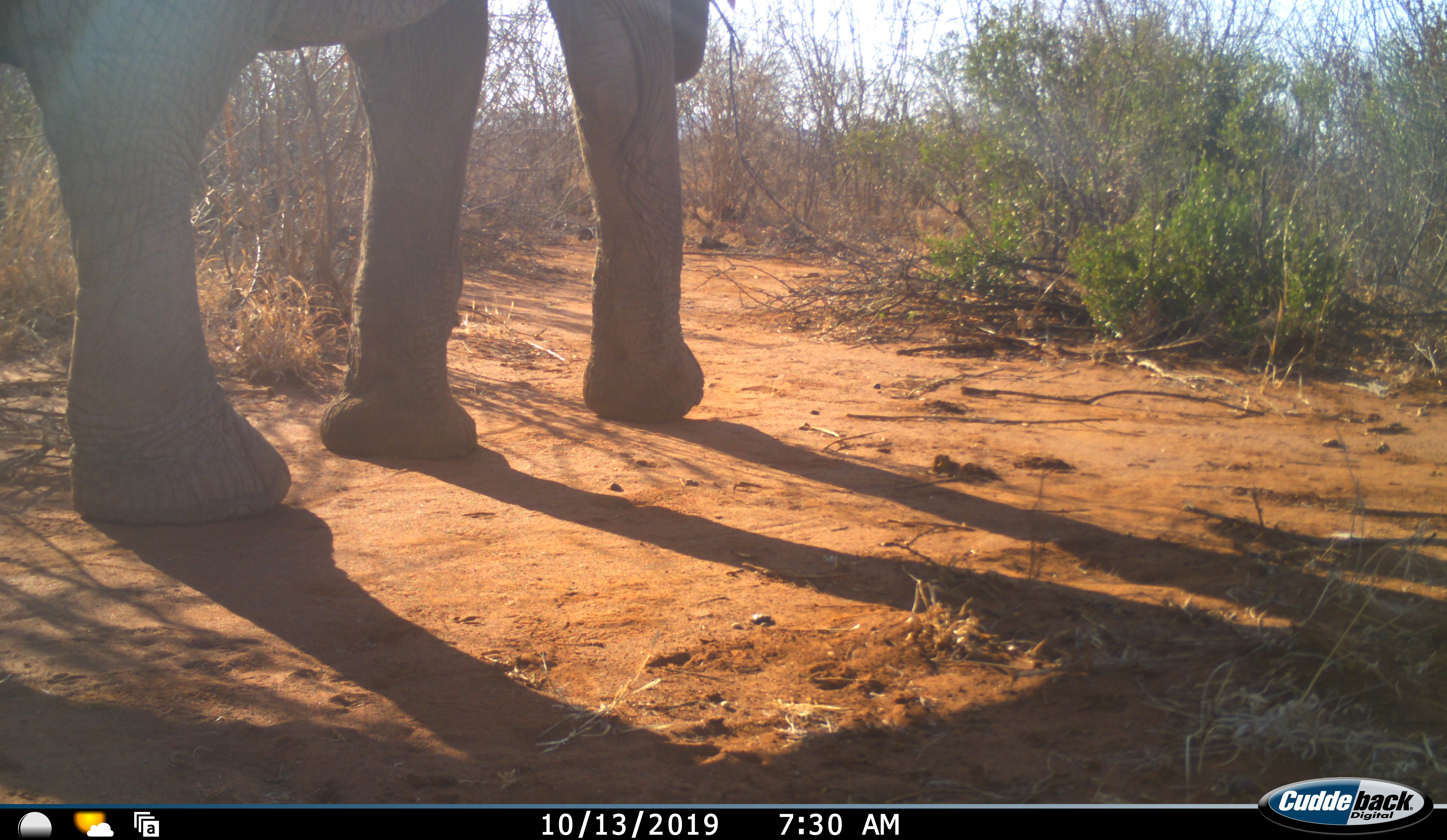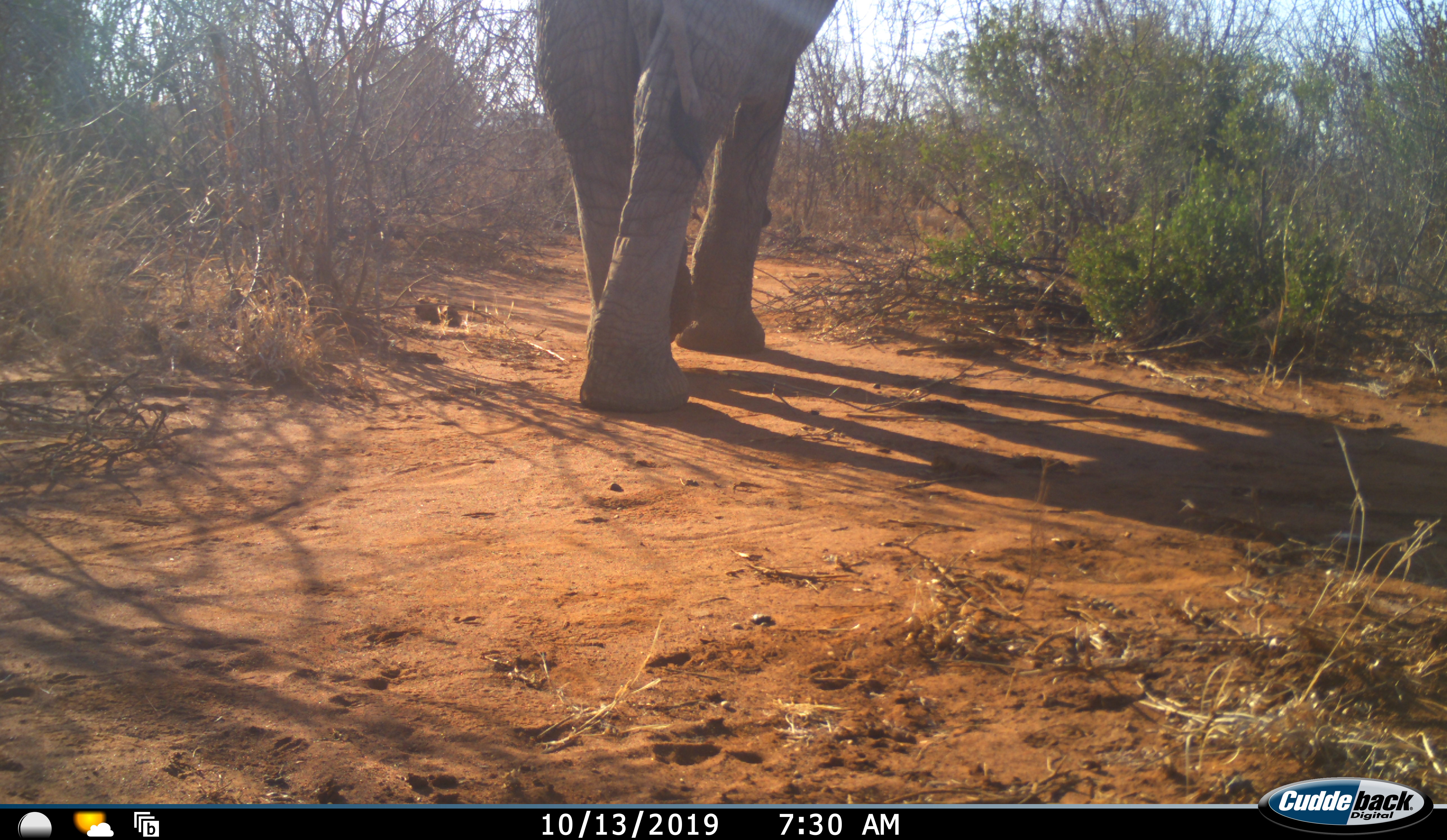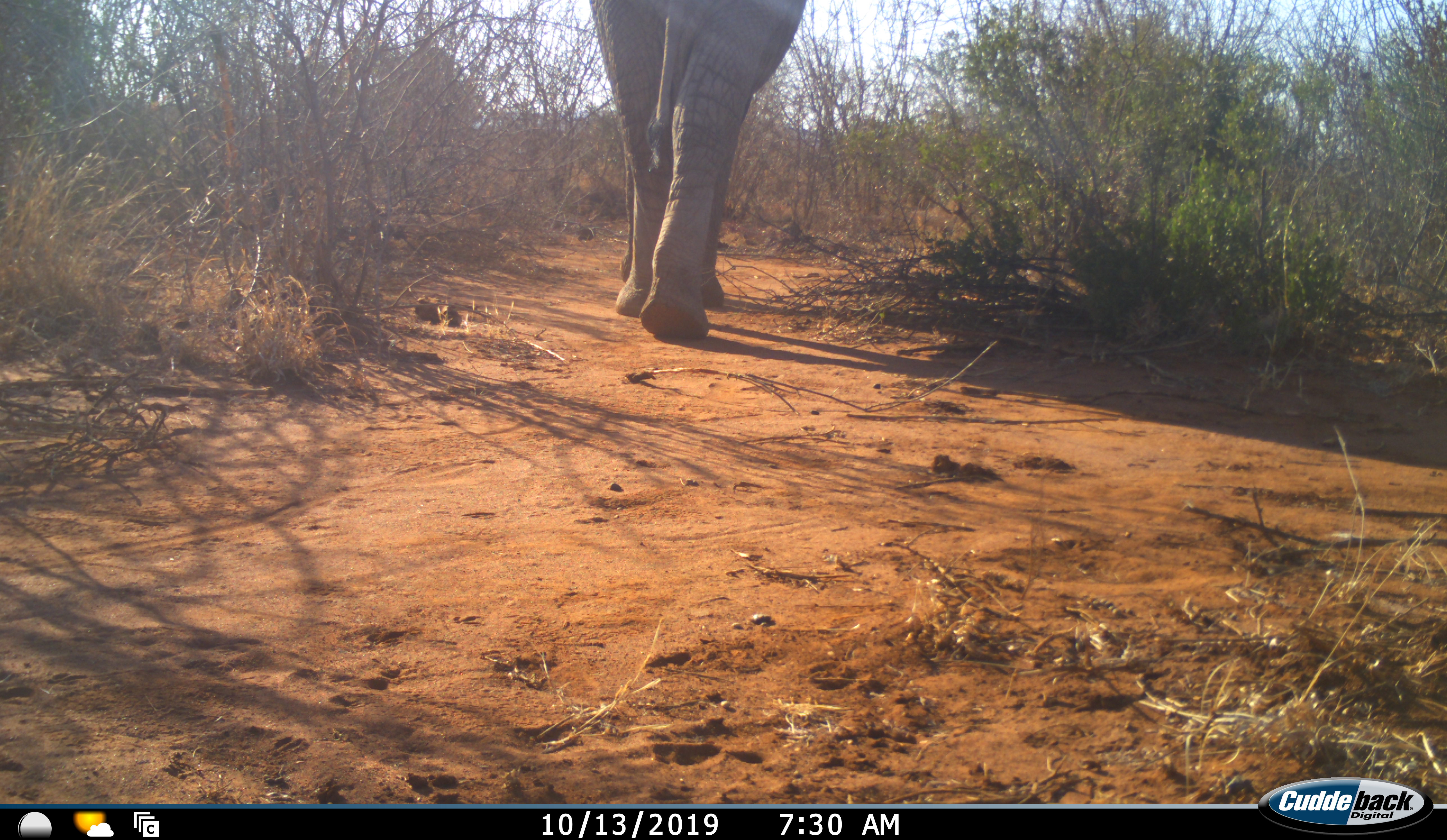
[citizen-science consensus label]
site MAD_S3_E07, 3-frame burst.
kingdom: Animalia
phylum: Chordata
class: Mammalia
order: Proboscidea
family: Elephantidae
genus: Loxodonta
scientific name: Loxodonta africana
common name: african bush elephant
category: elephant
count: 1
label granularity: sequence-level